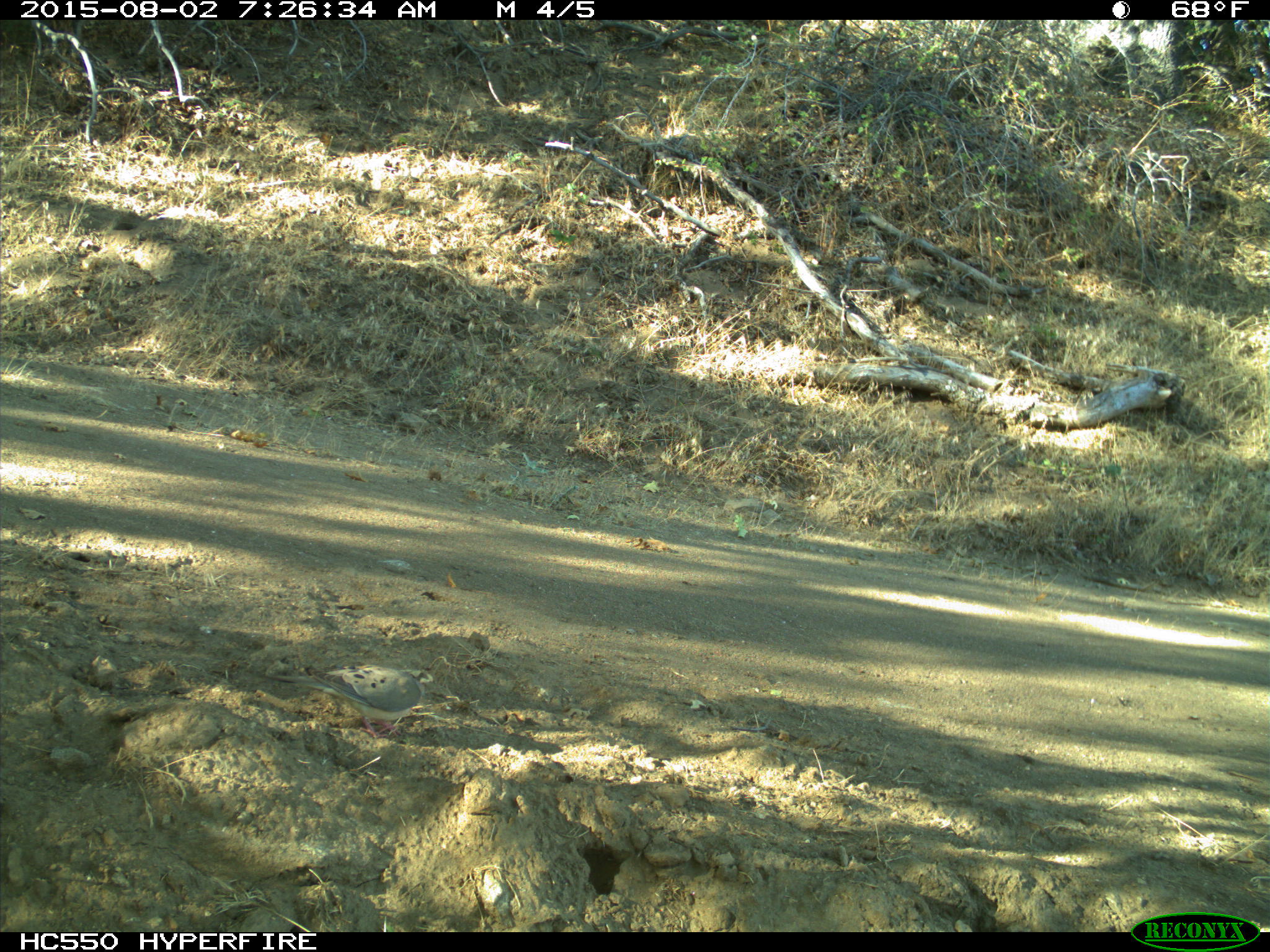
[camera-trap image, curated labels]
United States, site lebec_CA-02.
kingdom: Animalia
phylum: Chordata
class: Aves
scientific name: Aves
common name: birds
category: unidentified bird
Unidentified bird (birds) (Aves).